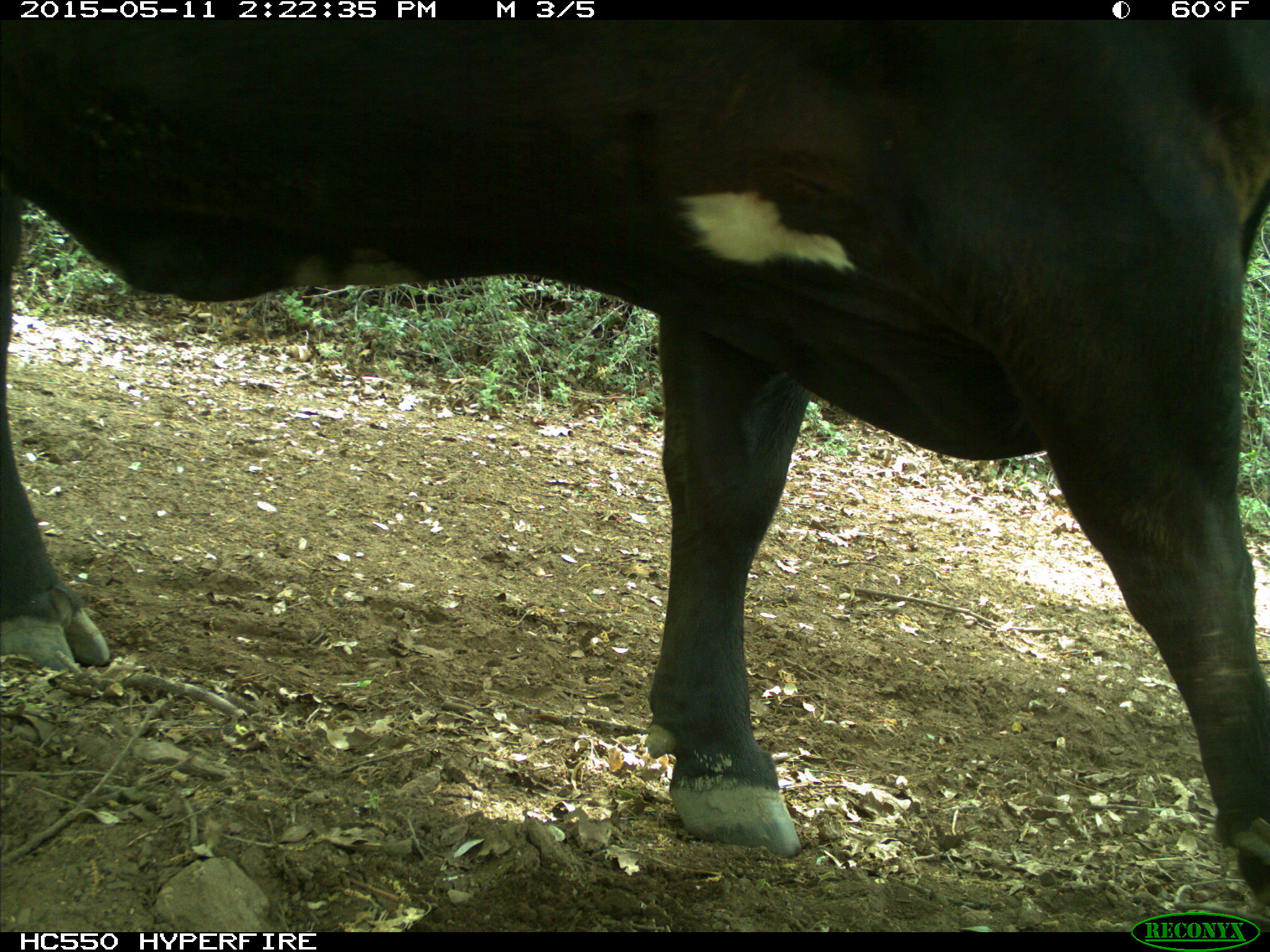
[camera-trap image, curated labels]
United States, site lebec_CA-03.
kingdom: Animalia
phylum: Chordata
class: Mammalia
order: Artiodactyla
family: Bovidae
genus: Bos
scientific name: Bos taurus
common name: domestic cow